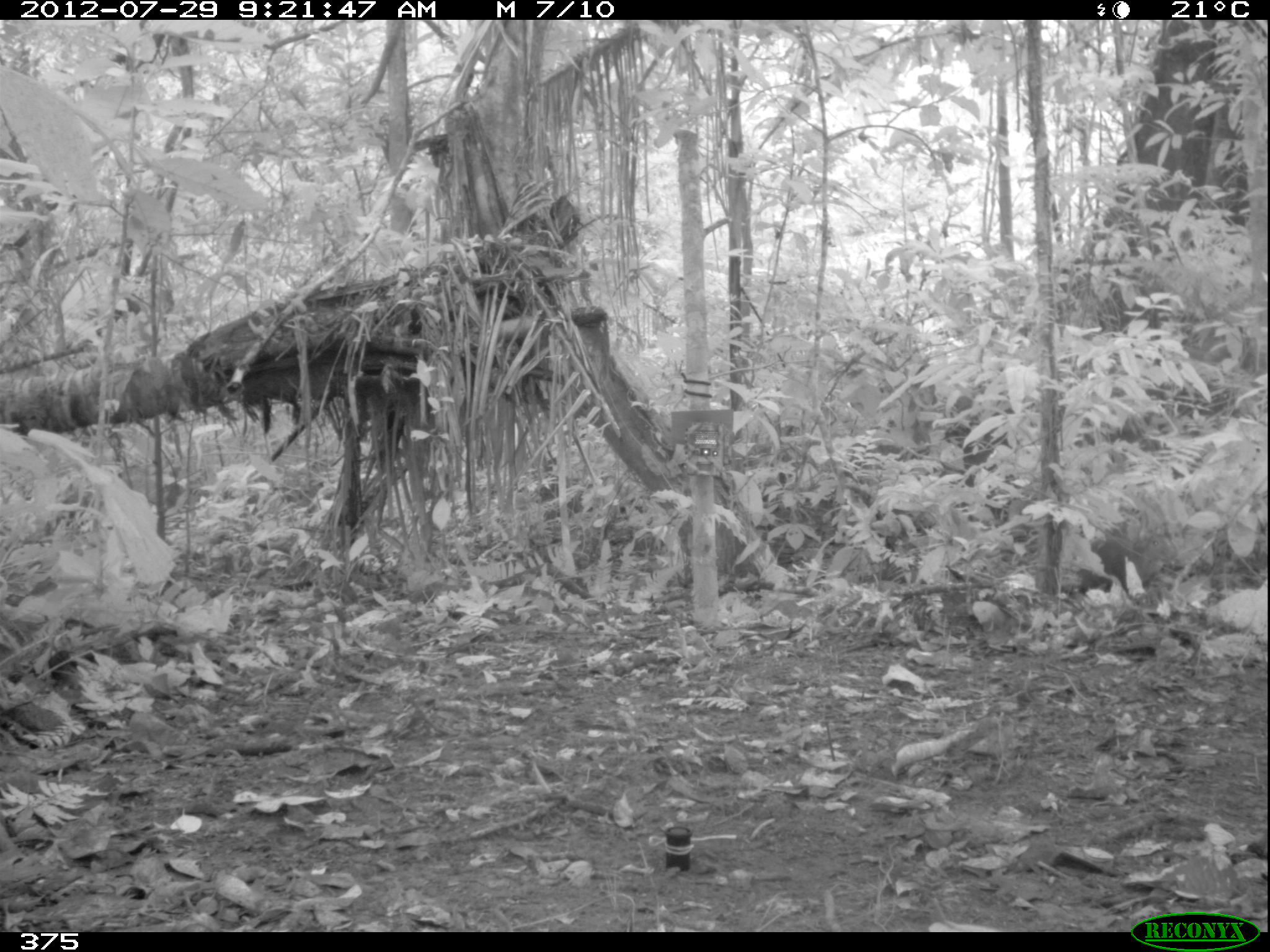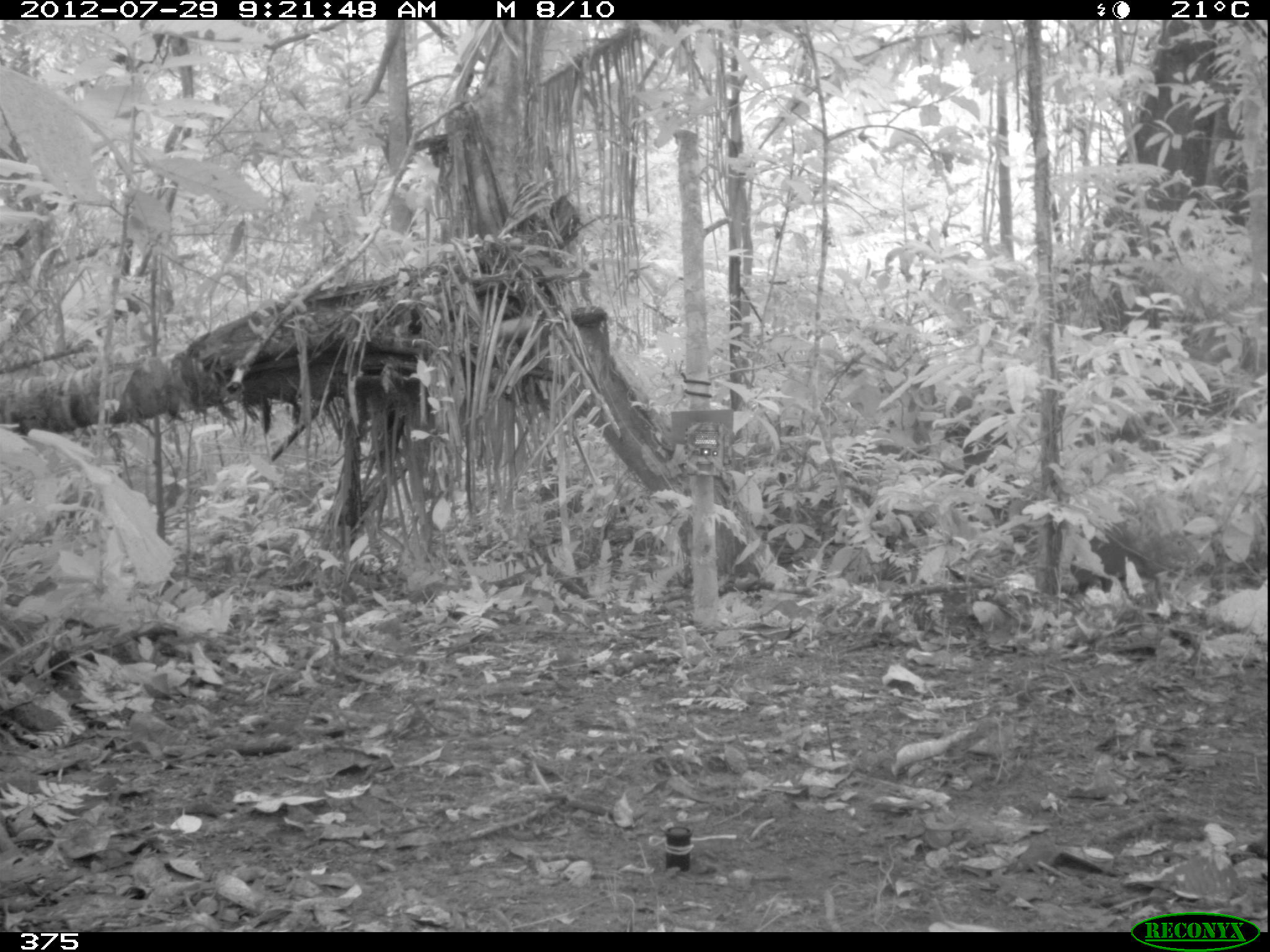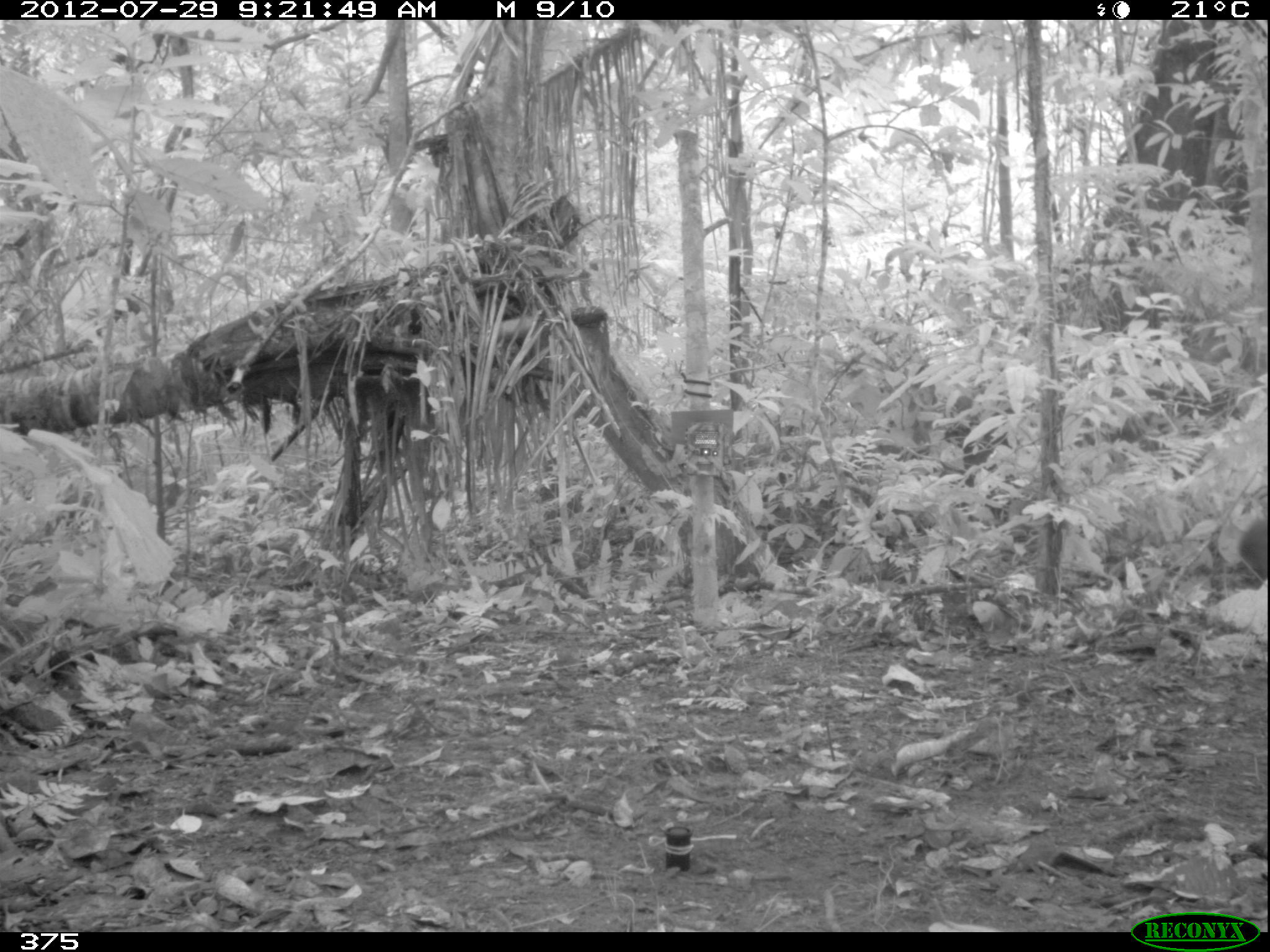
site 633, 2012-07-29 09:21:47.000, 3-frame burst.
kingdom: Animalia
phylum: Chordata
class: Mammalia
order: Rodentia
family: Dasyproctidae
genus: Dasyprocta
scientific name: Dasyprocta punctata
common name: central american agouti